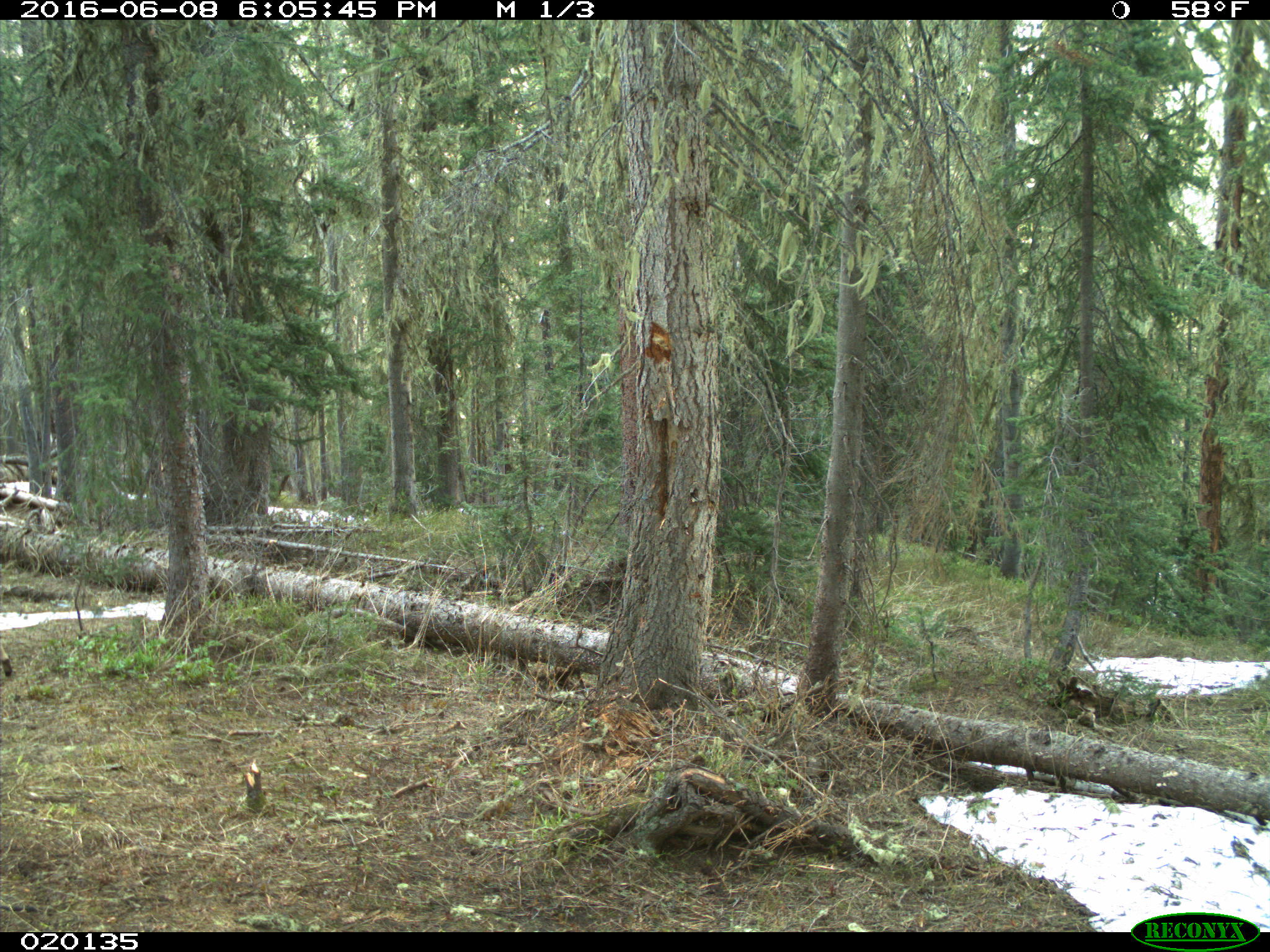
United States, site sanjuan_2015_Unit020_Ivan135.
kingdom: Animalia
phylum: Chordata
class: Mammalia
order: Artiodactyla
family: Cervidae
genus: Odocoileus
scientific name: Odocoileus hemionus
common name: mule deer